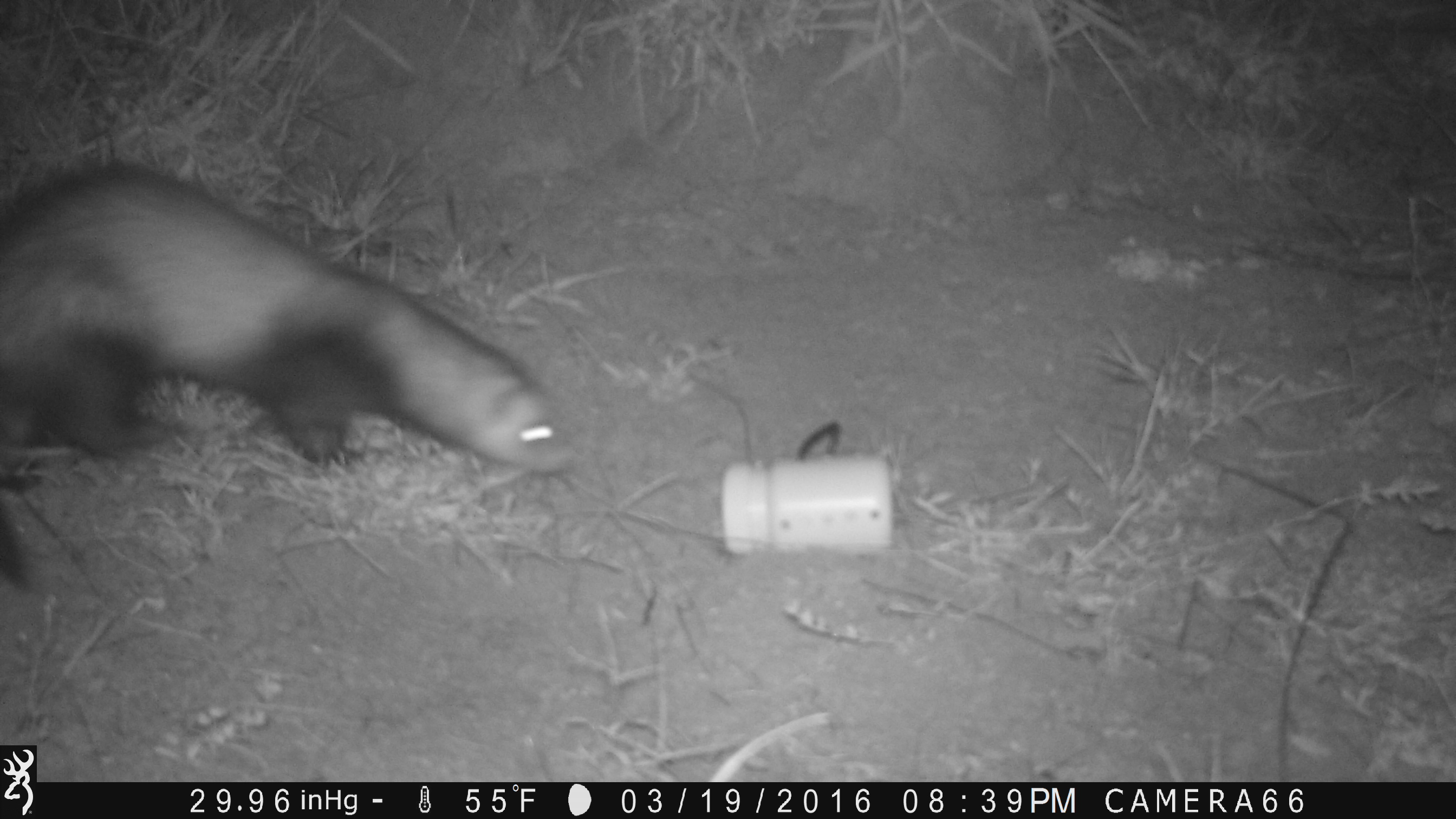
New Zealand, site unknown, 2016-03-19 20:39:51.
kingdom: Animalia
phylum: Chordata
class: Mammalia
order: Carnivora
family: Mustelidae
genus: Mustela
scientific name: Mustela furo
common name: ferret